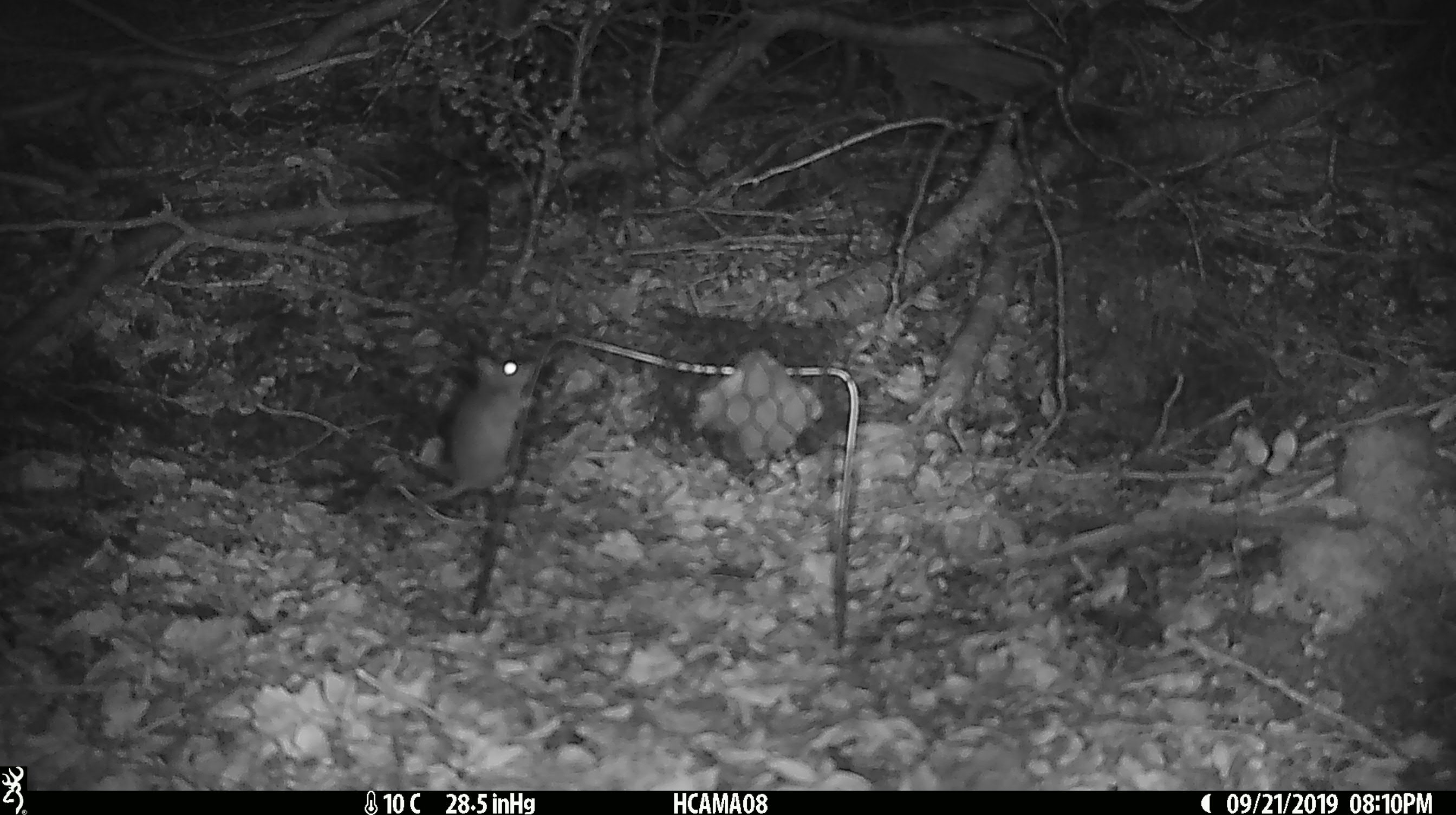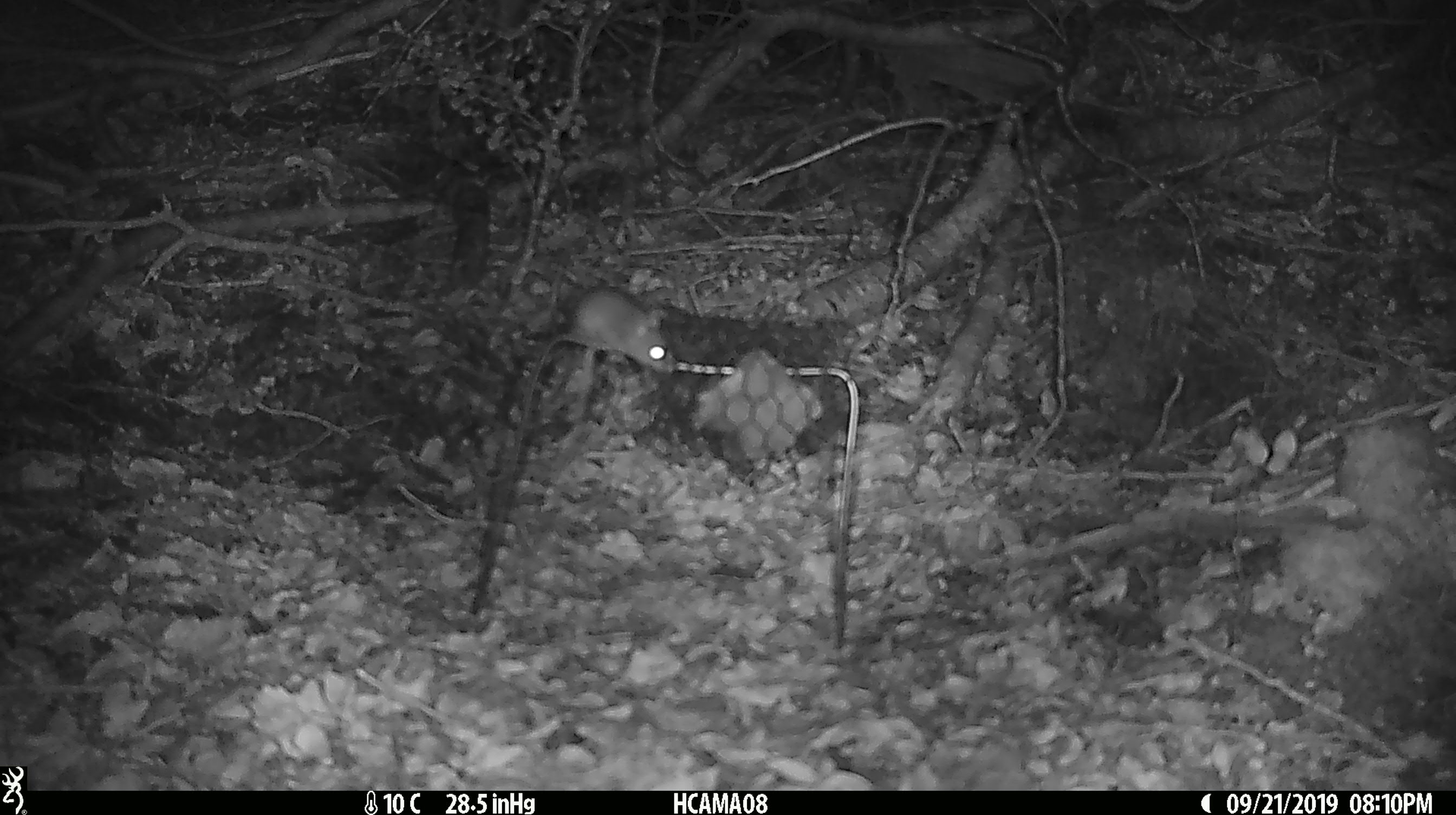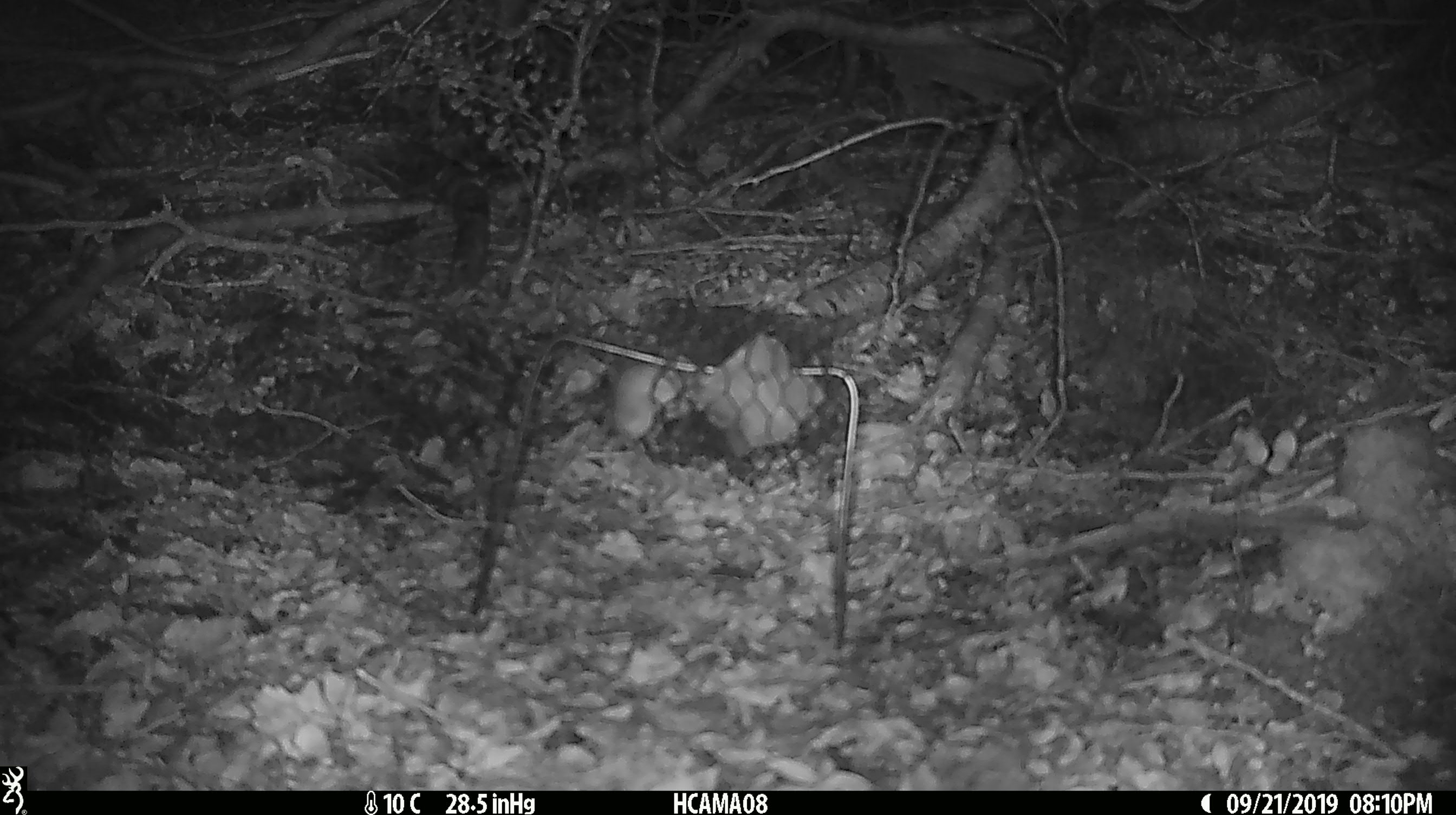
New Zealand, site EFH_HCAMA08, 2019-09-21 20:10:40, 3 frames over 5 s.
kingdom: Animalia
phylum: Chordata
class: Mammalia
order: Rodentia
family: Muridae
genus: Mus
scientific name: Mus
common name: mouse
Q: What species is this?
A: Mouse (Mus).